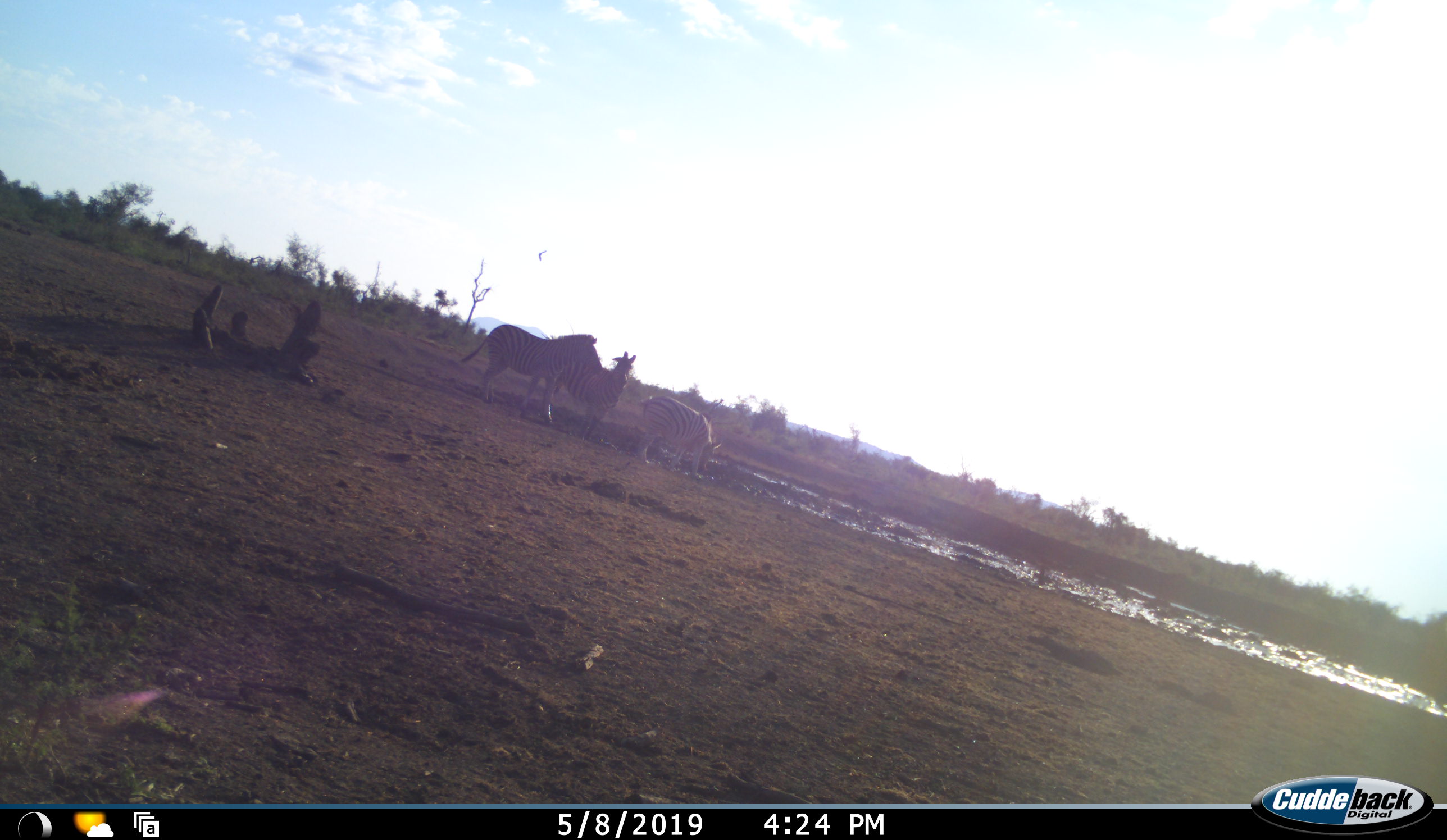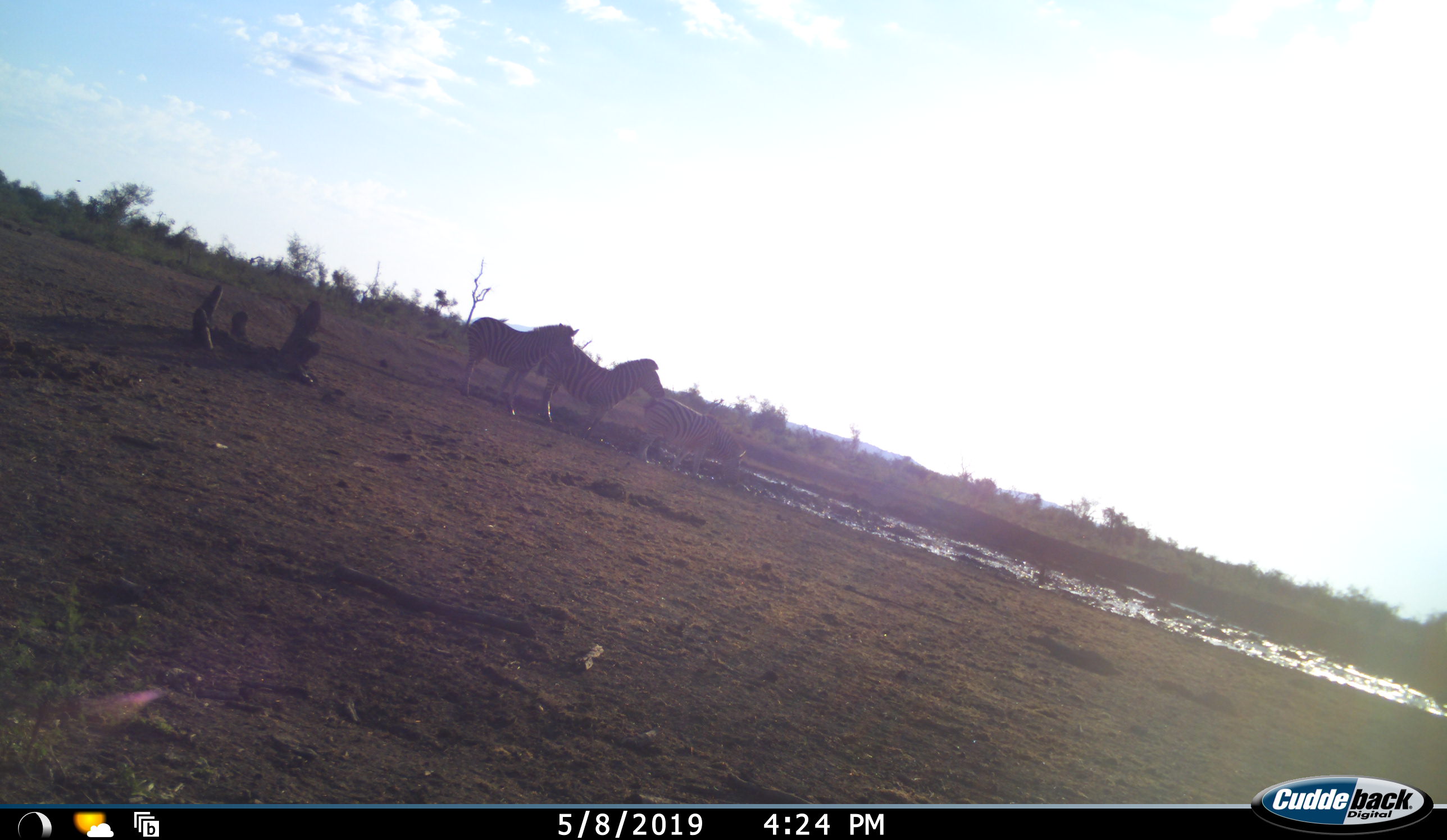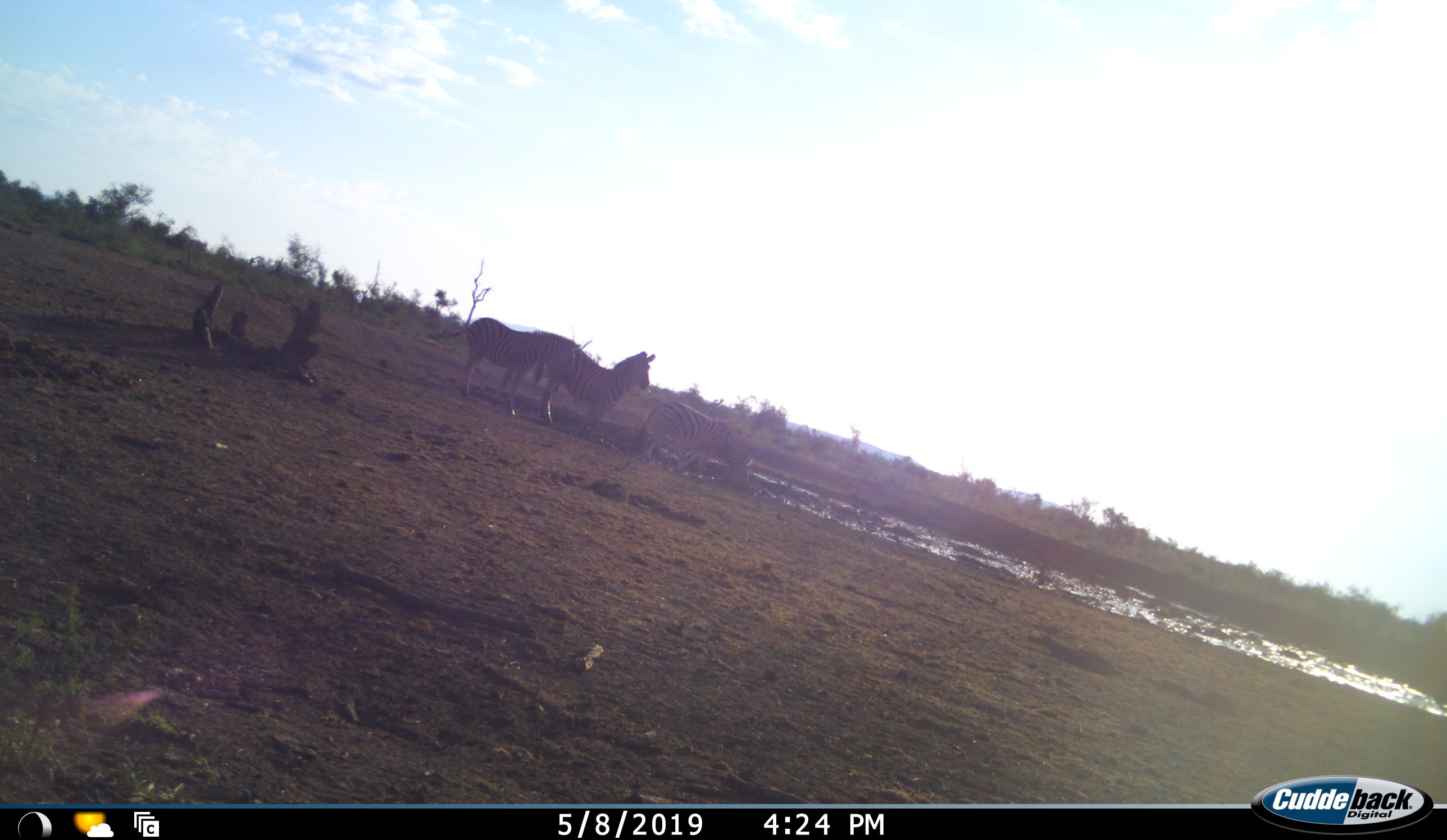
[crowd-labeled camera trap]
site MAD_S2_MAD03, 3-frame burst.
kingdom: Animalia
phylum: Chordata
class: Mammalia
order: Perissodactyla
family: Equidae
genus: Equus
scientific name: Equus quagga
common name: plains zebra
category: zebraplains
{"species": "zebraplains (plains zebra) (Equus quagga)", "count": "3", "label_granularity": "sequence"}